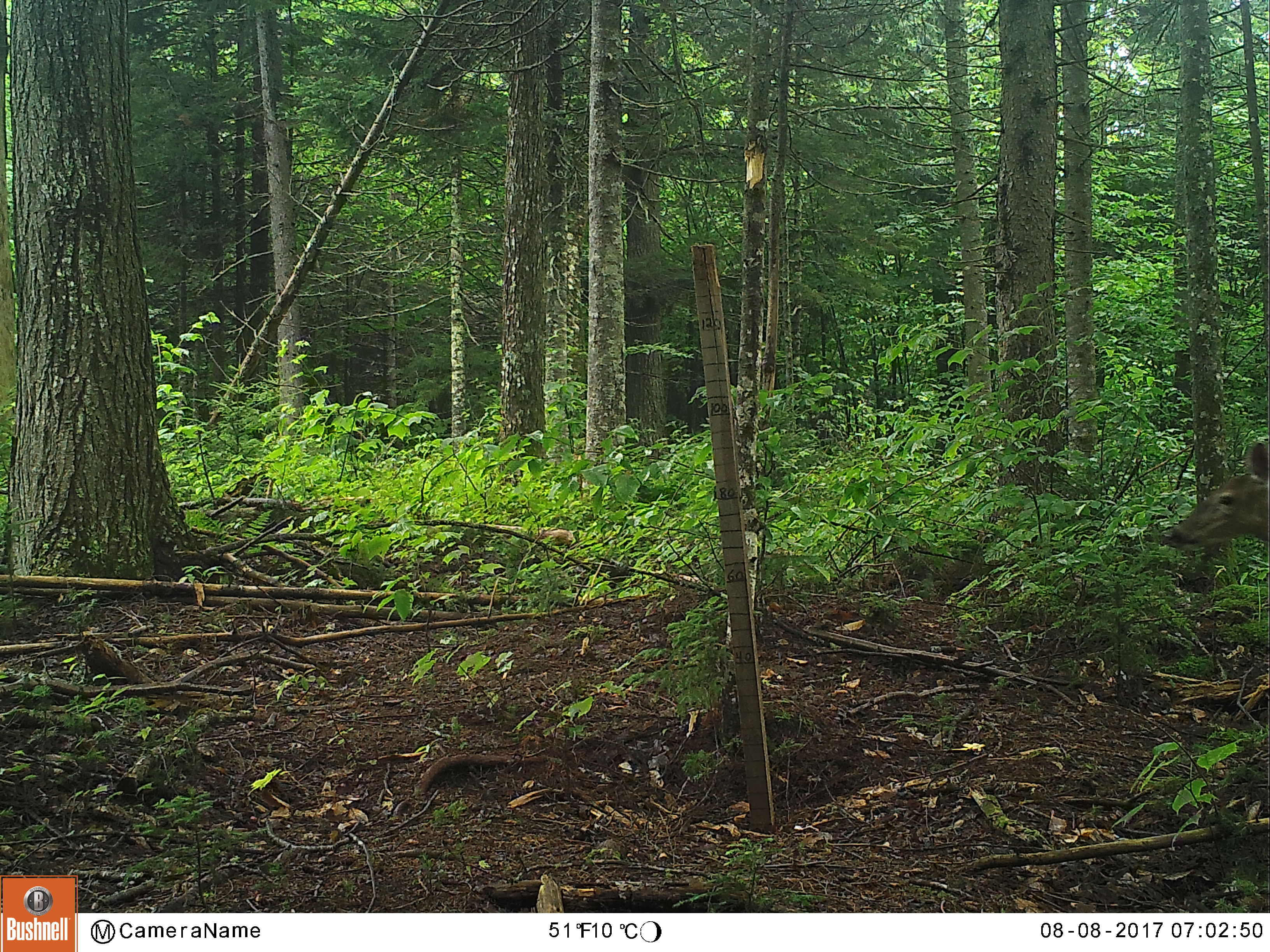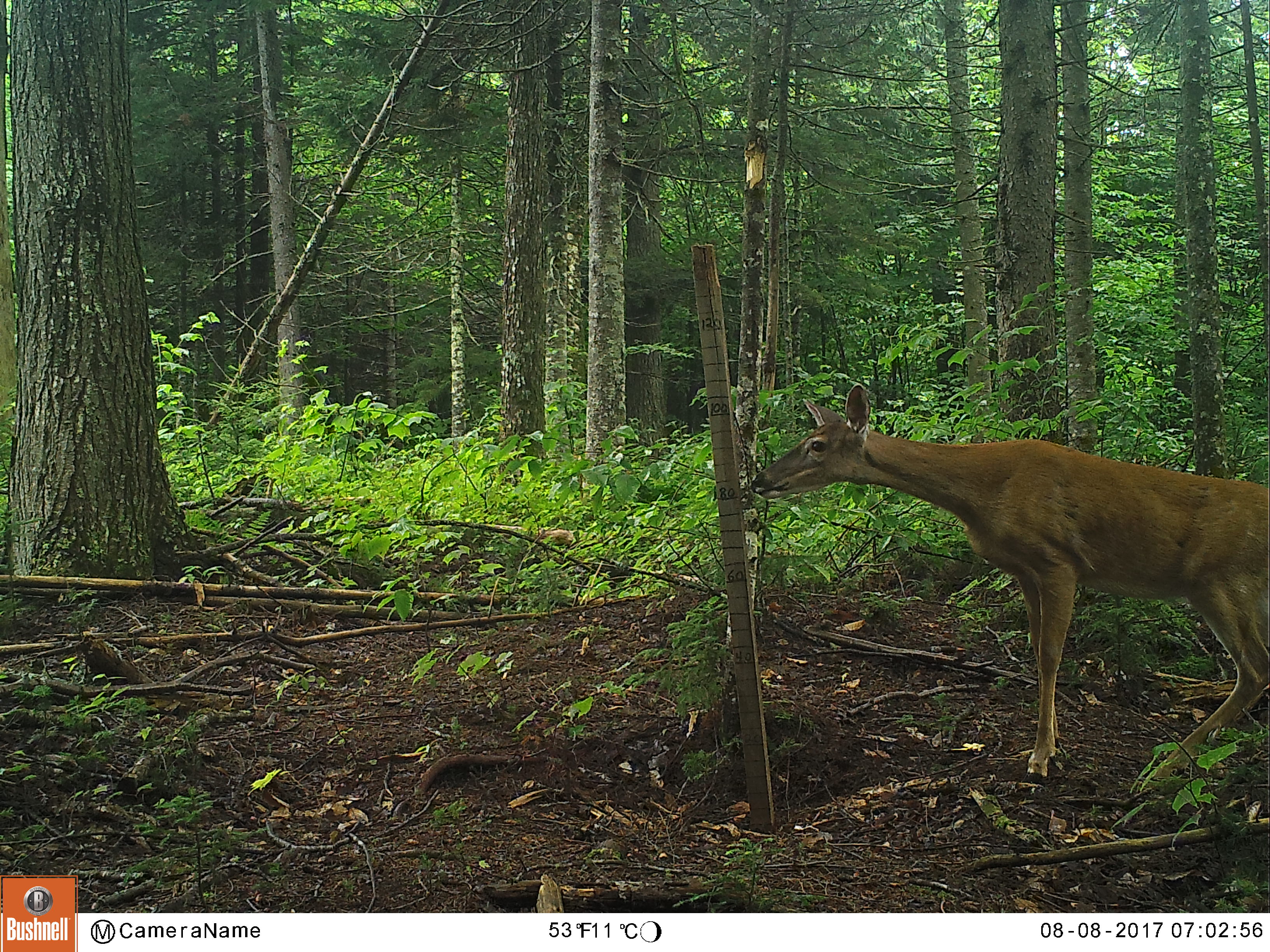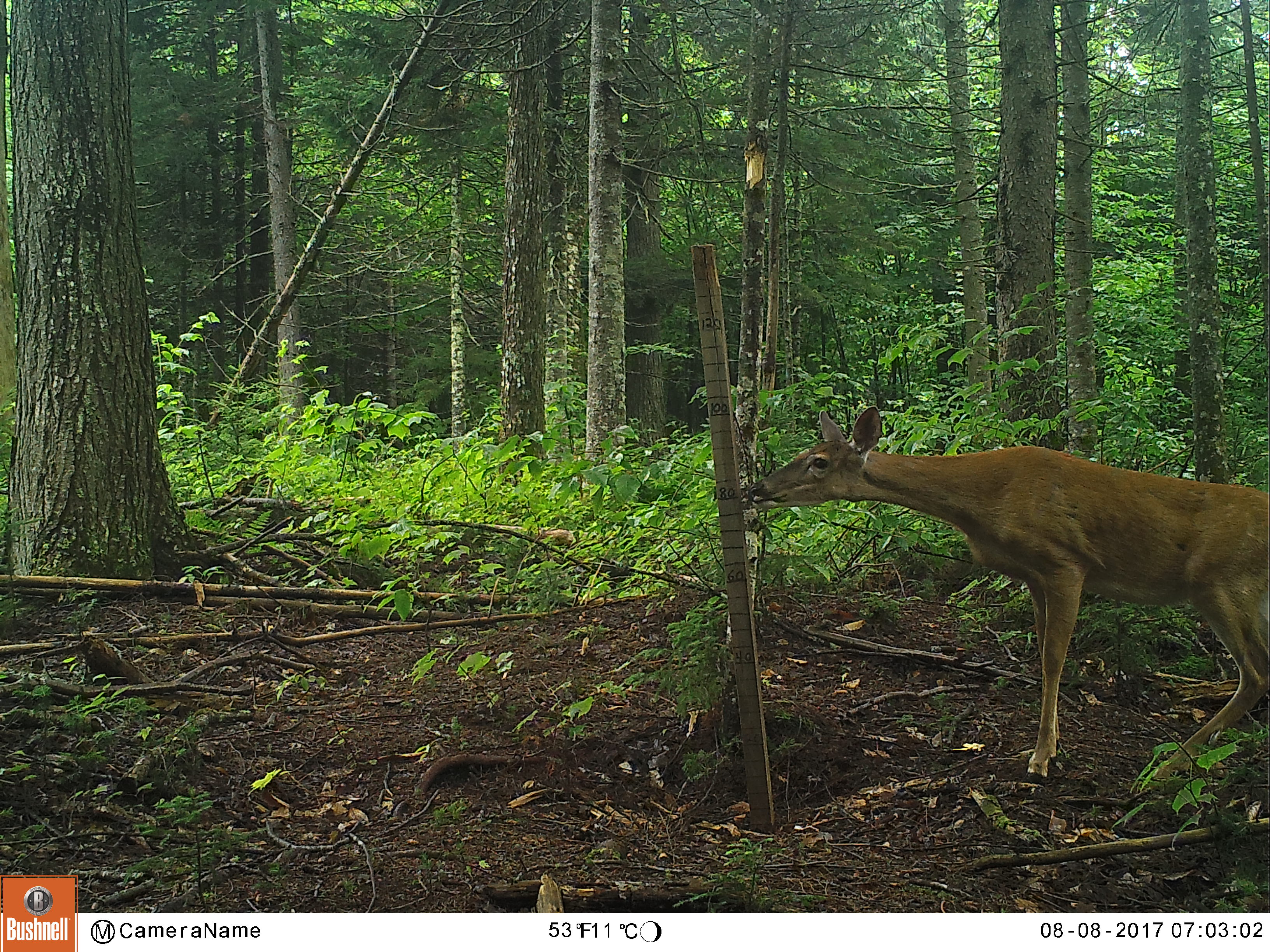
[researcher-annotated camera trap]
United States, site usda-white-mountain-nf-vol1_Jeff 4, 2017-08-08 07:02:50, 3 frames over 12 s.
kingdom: Animalia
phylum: Chordata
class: Mammalia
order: Artiodactyla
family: Cervidae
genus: Odocoileus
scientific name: Odocoileus virginianus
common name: white-tailed deer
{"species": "white-tailed deer (Odocoileus virginianus)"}